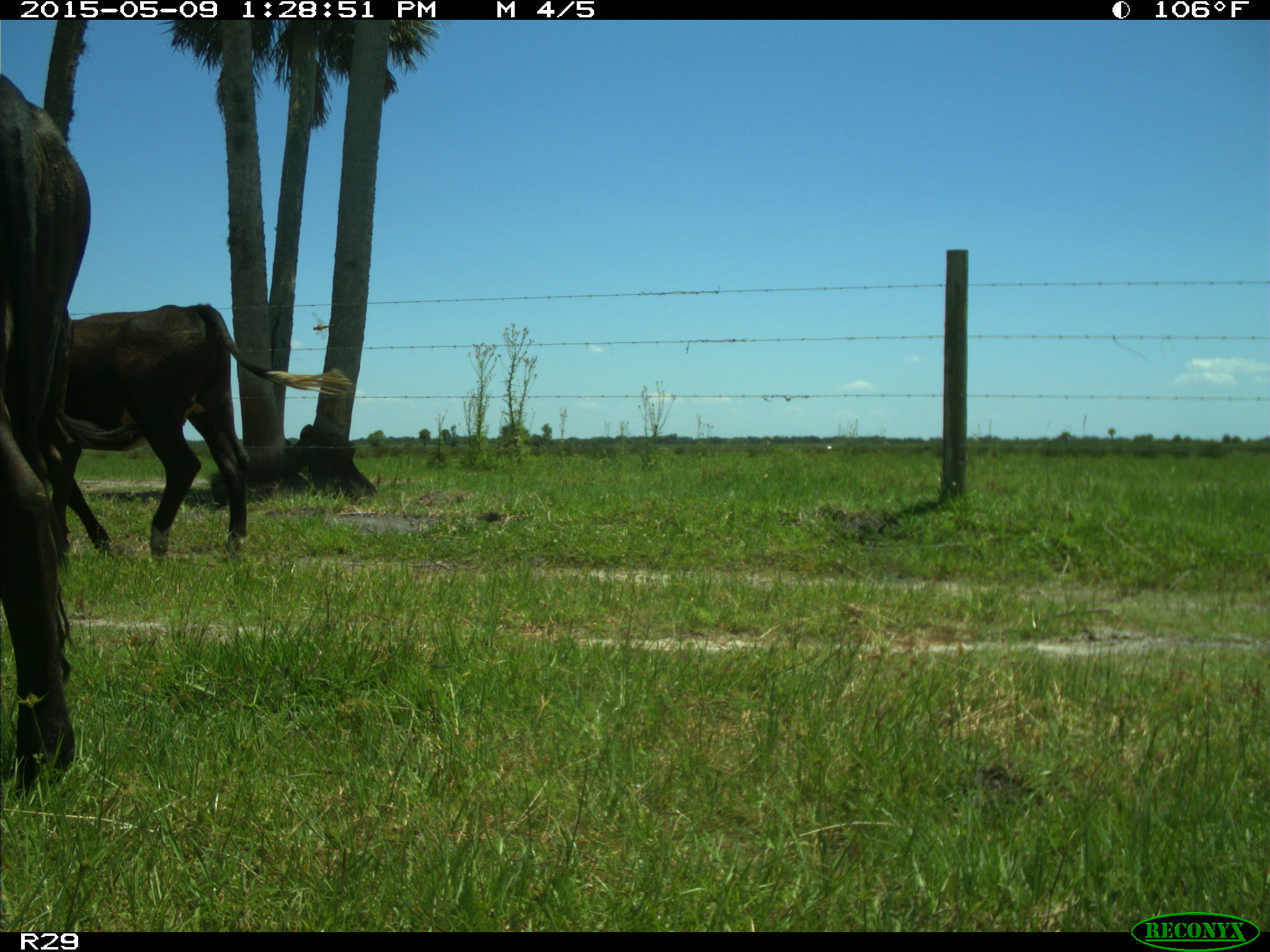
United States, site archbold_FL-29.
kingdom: Animalia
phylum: Chordata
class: Mammalia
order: Artiodactyla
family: Bovidae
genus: Bos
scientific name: Bos taurus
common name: domestic cow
Bos taurus (domestic cow).